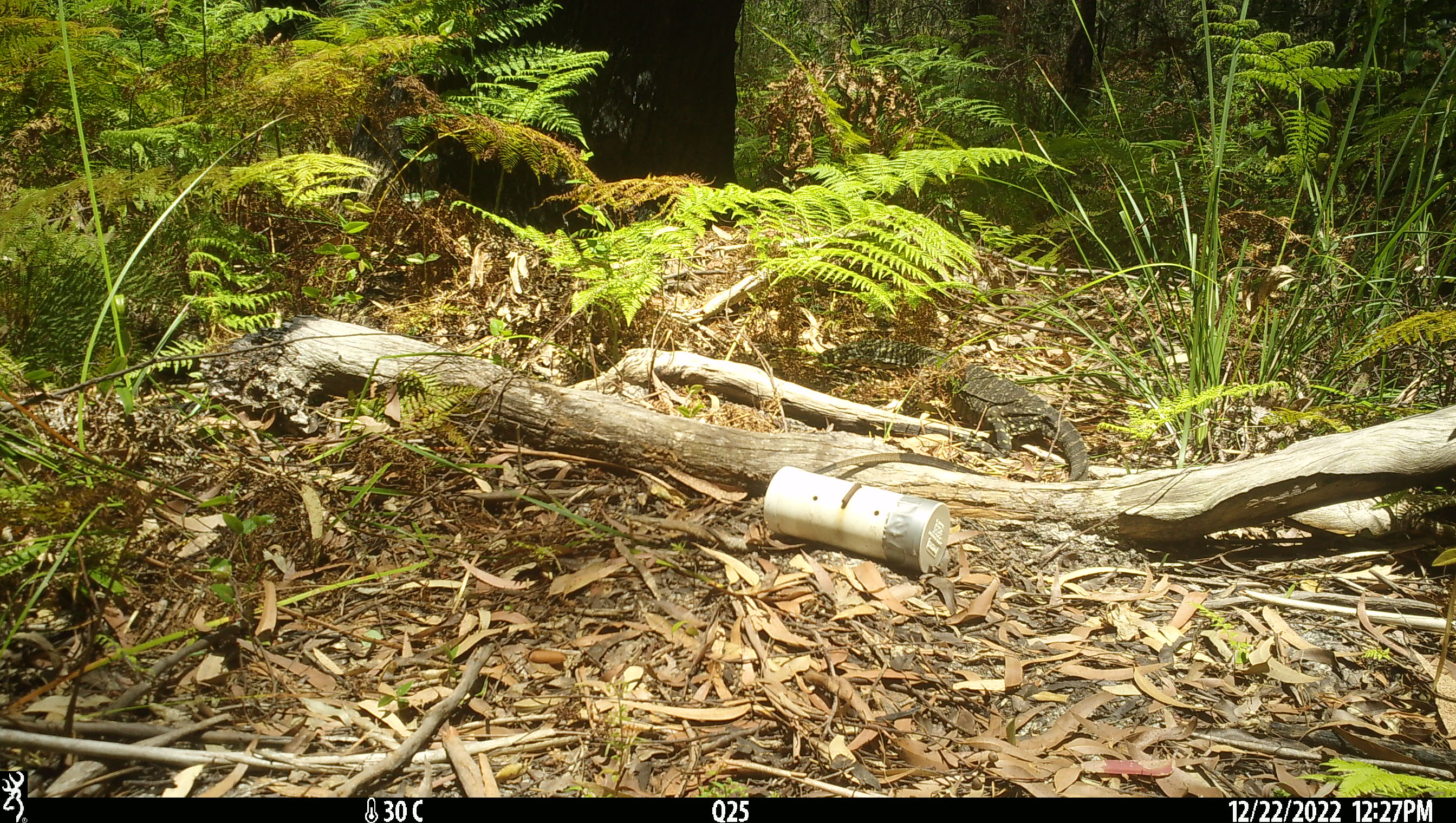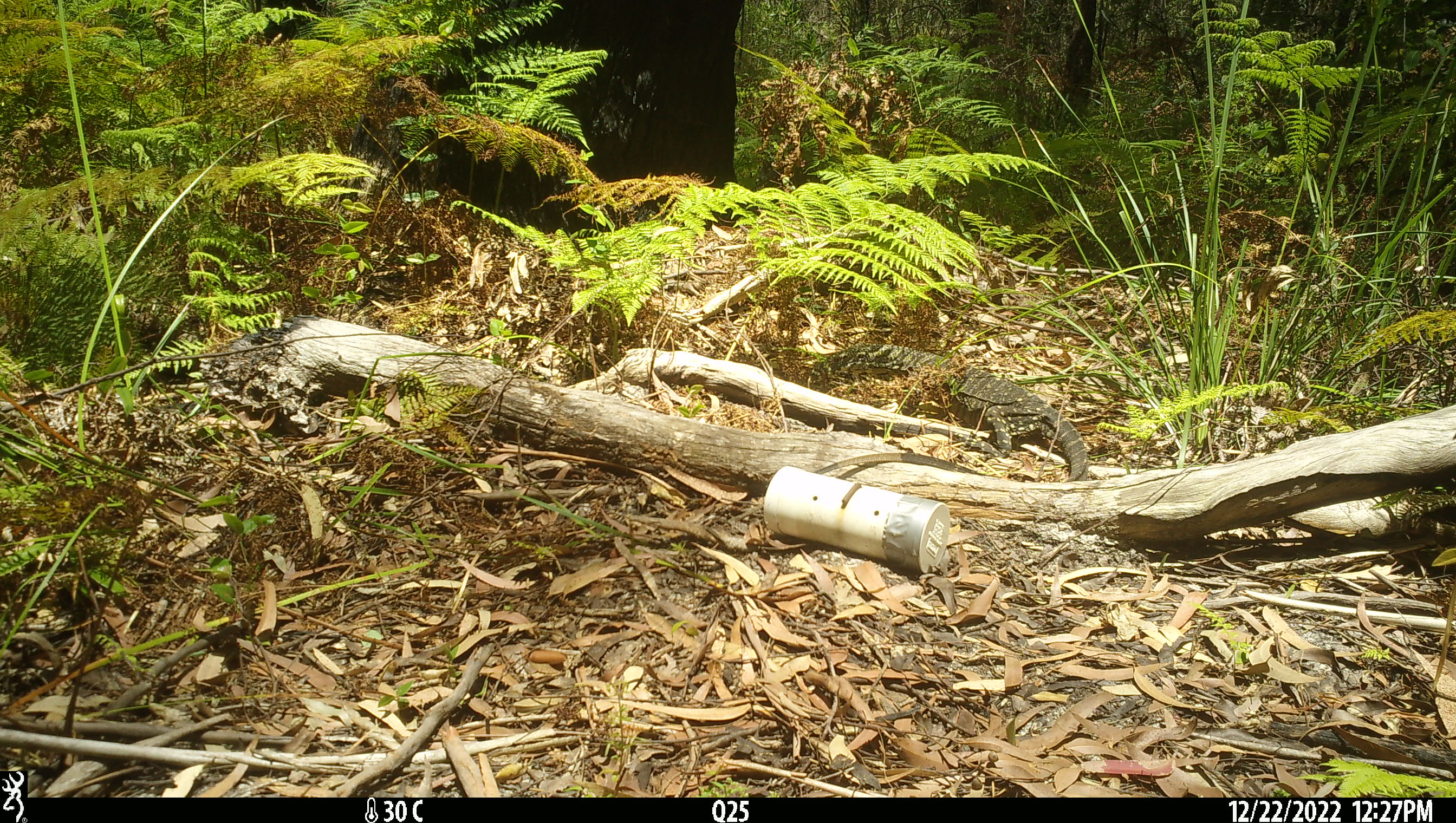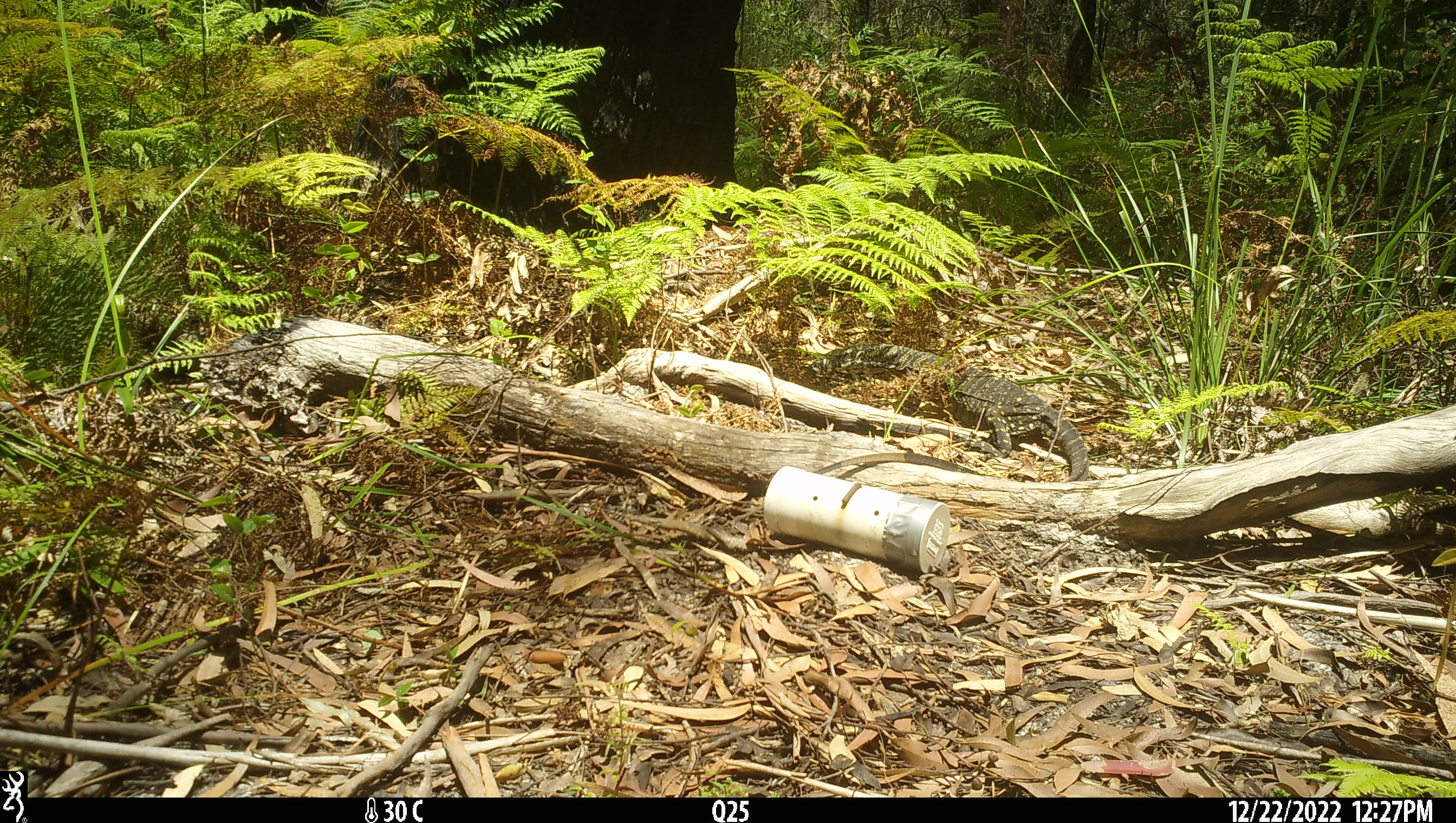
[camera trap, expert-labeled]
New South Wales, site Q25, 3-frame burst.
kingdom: Animalia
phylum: Chordata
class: Reptilia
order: Squamata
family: Varanidae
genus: Varanus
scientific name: Varanus varius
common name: lace monitor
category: goanna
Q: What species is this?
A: Goanna (lace monitor) (Varanus varius).